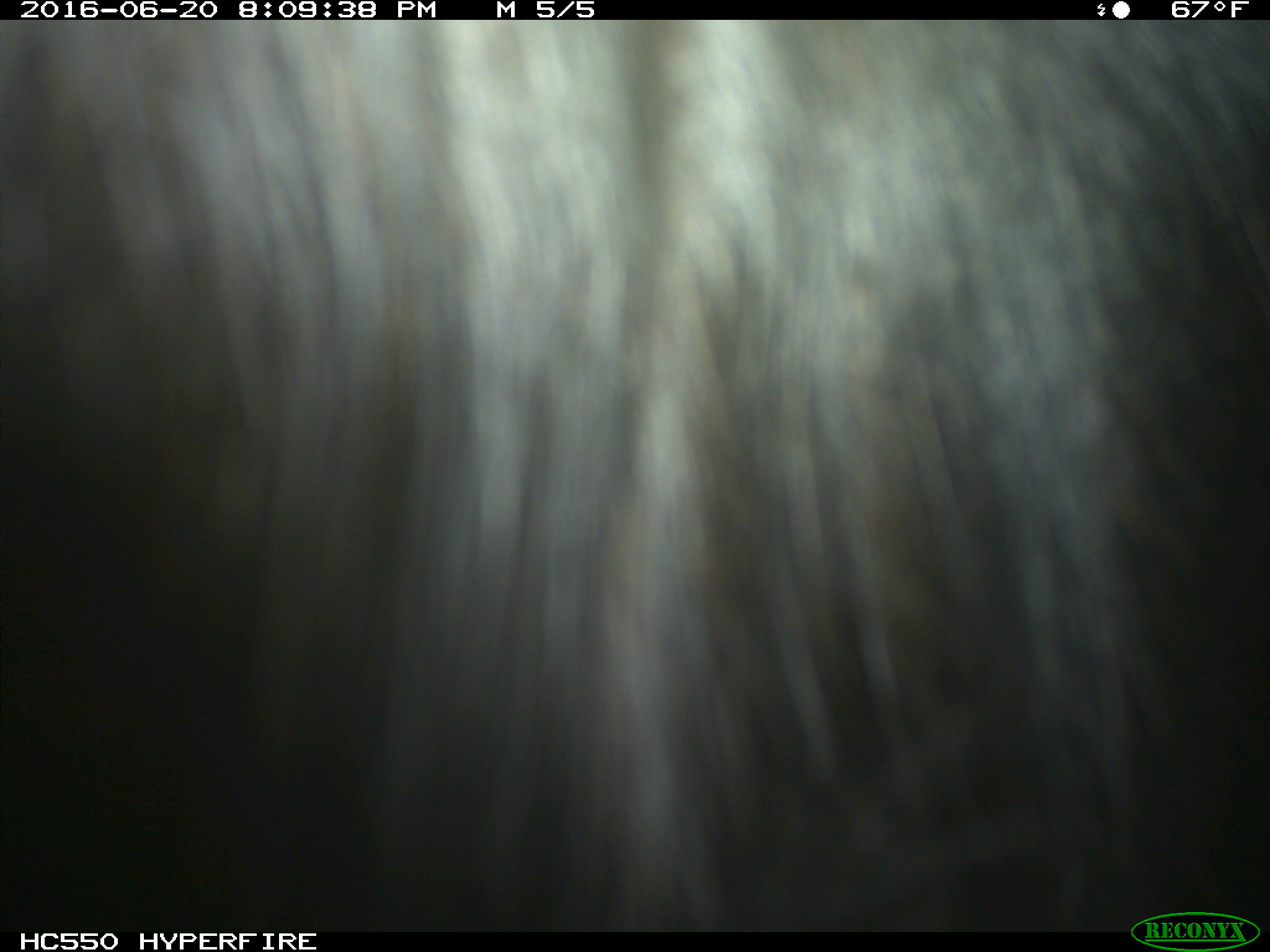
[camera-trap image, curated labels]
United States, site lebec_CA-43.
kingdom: Animalia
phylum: Chordata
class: Mammalia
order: Artiodactyla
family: Bovidae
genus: Bos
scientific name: Bos taurus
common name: domestic cow